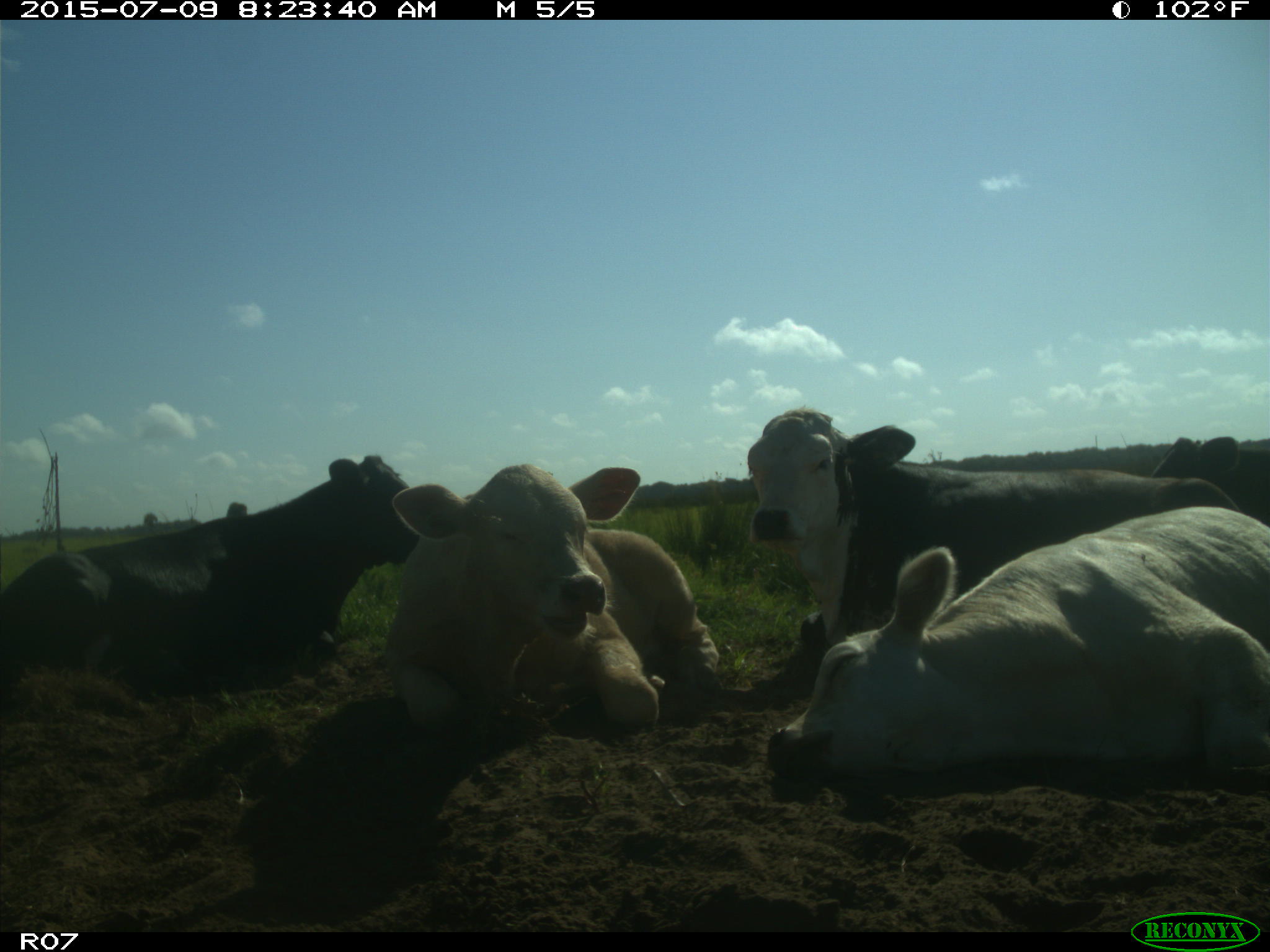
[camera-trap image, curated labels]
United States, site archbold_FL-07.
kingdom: Animalia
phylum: Chordata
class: Mammalia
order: Artiodactyla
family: Bovidae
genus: Bos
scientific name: Bos taurus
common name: domestic cow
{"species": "Bos taurus (domestic cow)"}